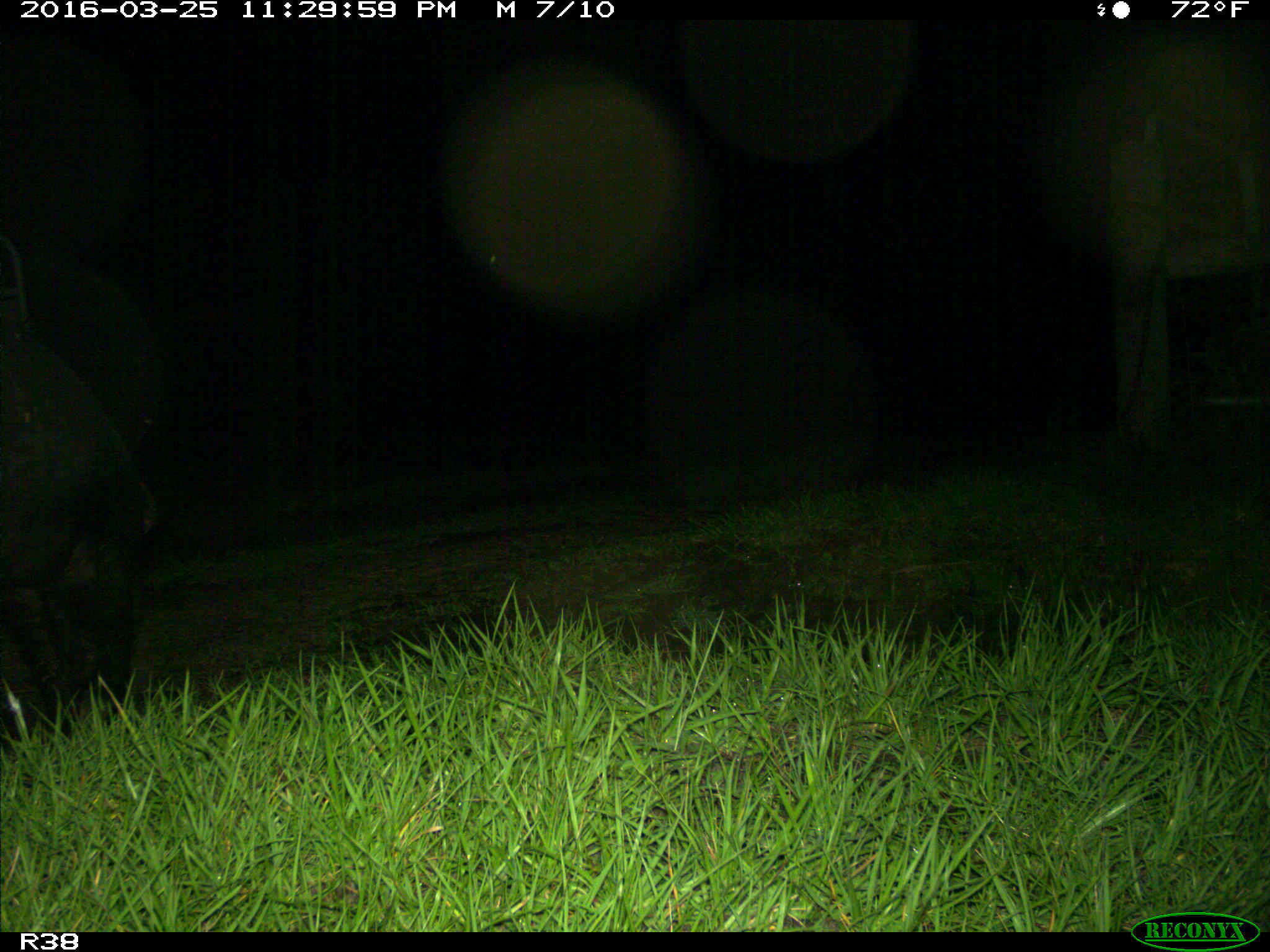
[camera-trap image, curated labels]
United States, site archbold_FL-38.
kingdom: Animalia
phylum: Chordata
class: Mammalia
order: Artiodactyla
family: Suidae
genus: Sus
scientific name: Sus scrofa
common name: wild boar